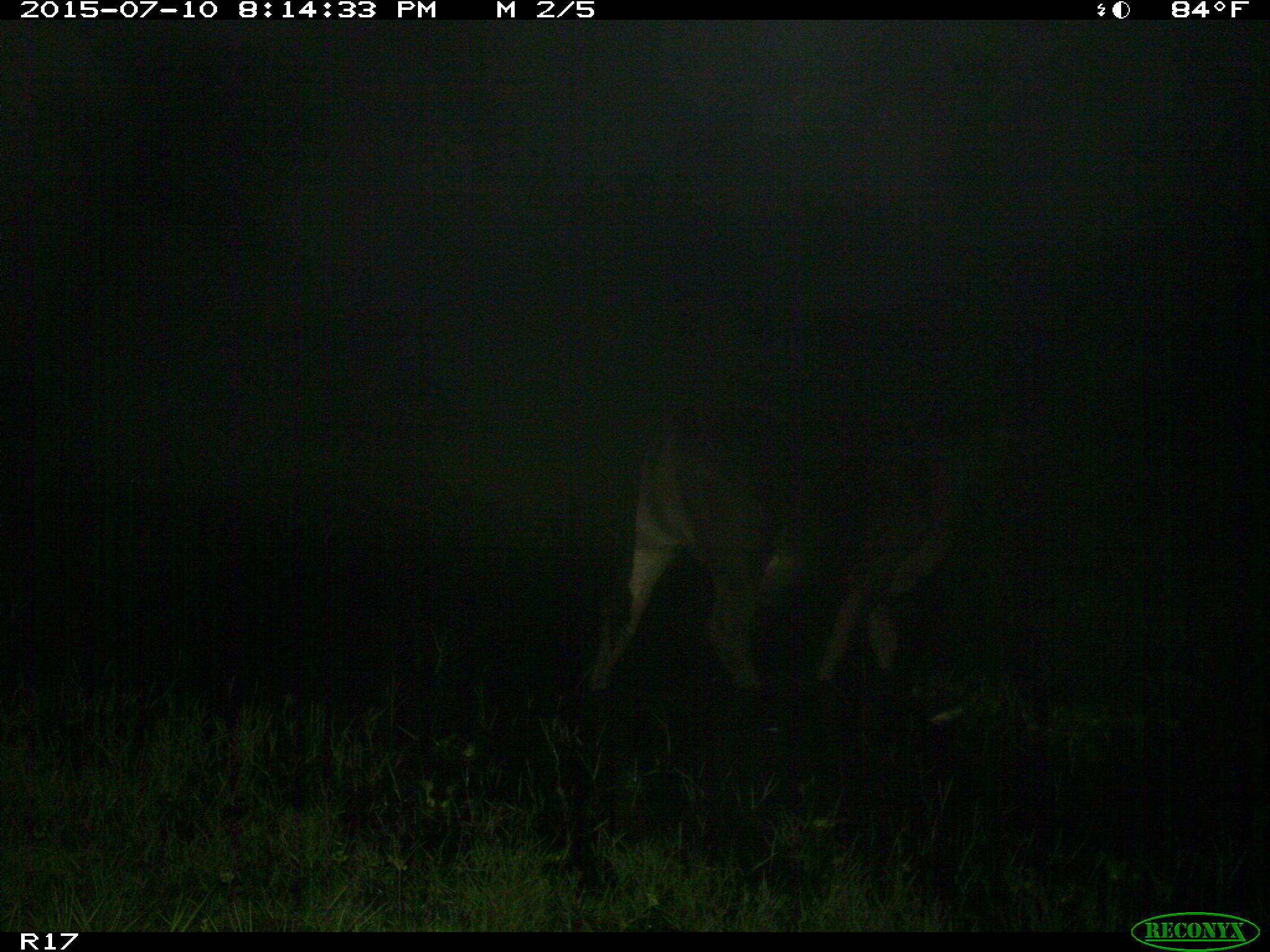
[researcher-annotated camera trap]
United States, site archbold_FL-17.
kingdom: Animalia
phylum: Chordata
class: Mammalia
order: Artiodactyla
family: Bovidae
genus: Bos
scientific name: Bos taurus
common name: domestic cow